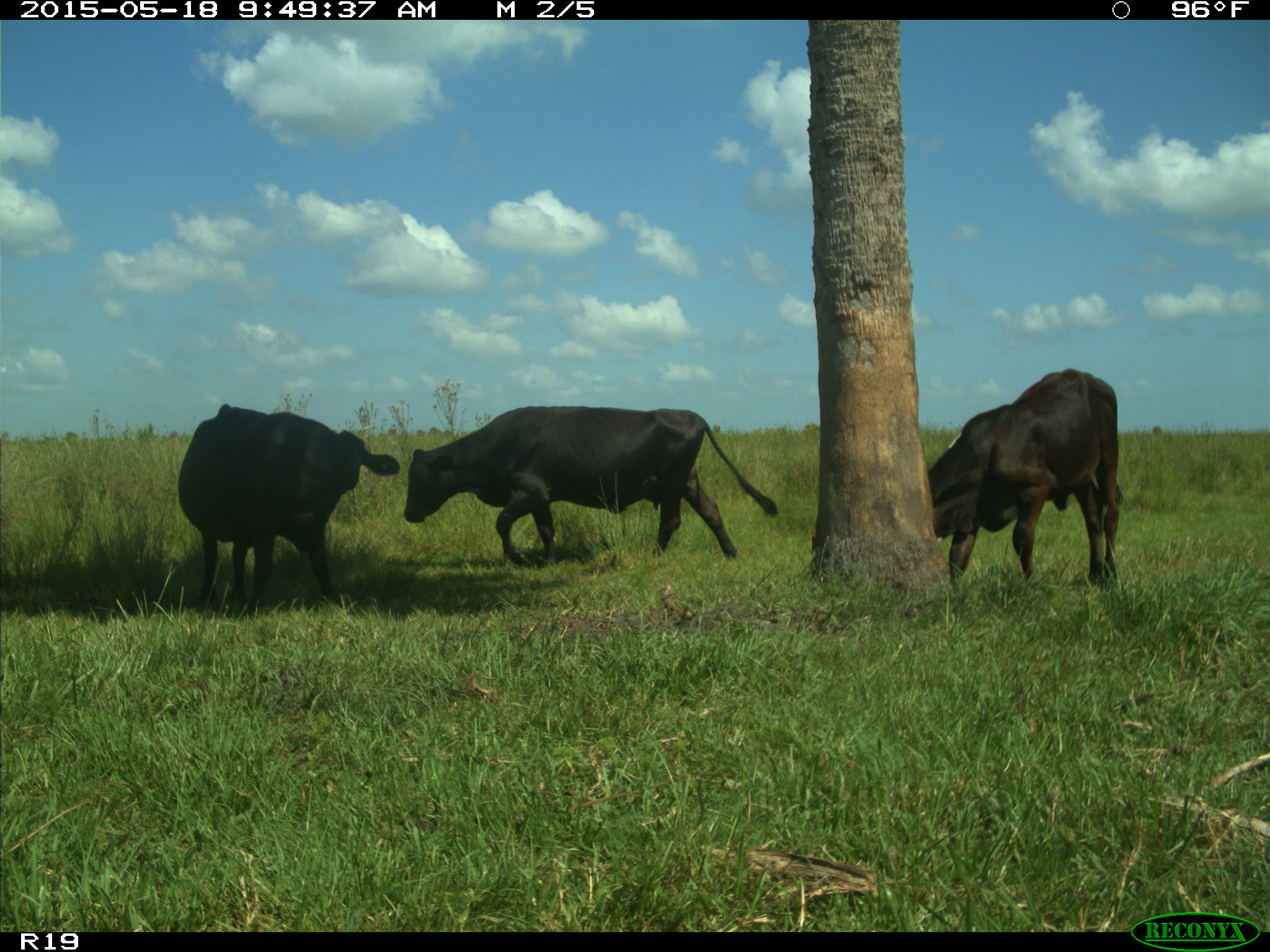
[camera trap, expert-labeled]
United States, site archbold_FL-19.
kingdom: Animalia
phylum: Chordata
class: Mammalia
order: Artiodactyla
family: Bovidae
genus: Bos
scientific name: Bos taurus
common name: domestic cow